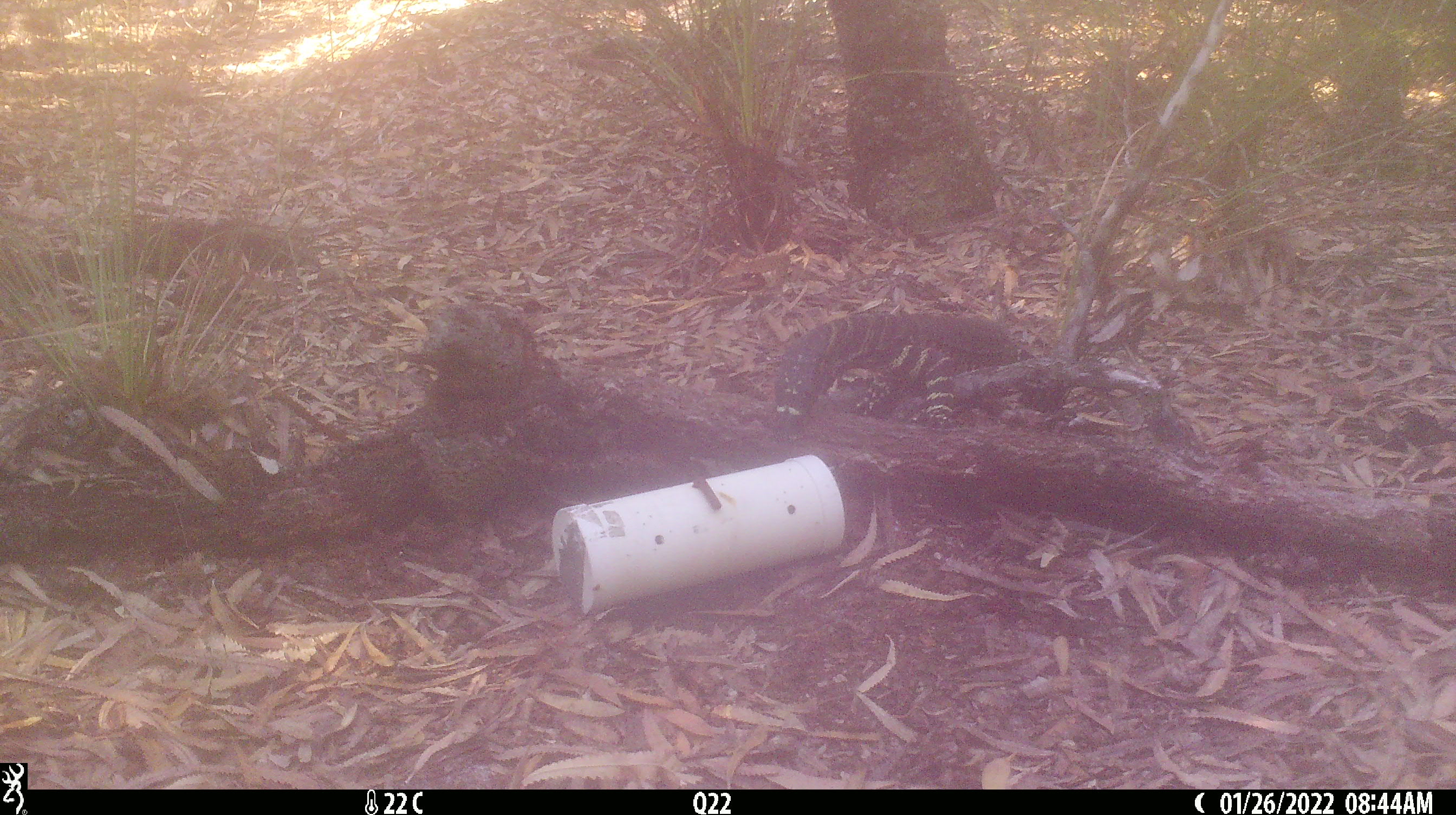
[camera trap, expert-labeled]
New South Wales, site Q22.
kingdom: Animalia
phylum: Chordata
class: Reptilia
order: Squamata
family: Varanidae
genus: Varanus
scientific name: Varanus varius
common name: lace monitor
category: goanna